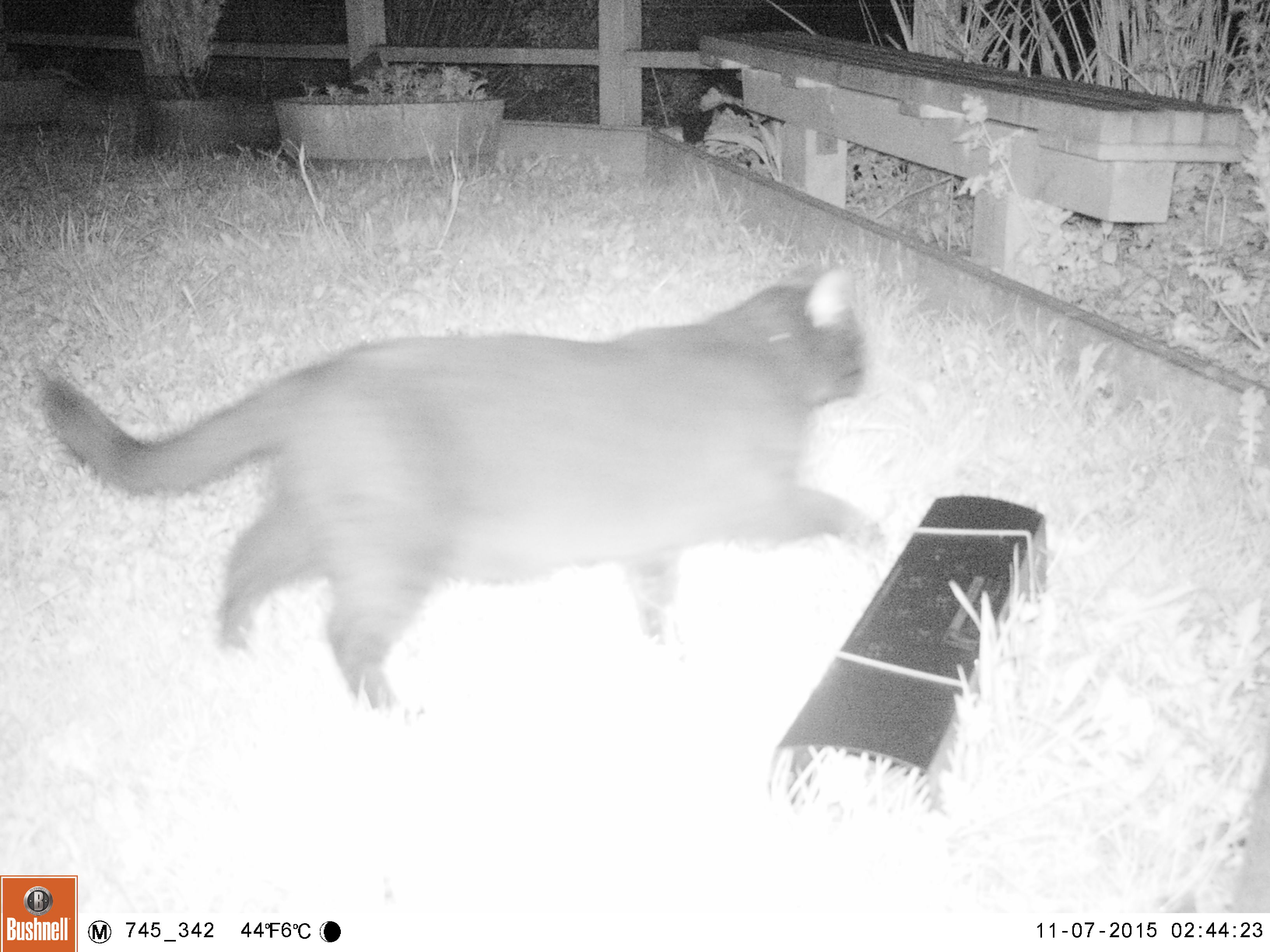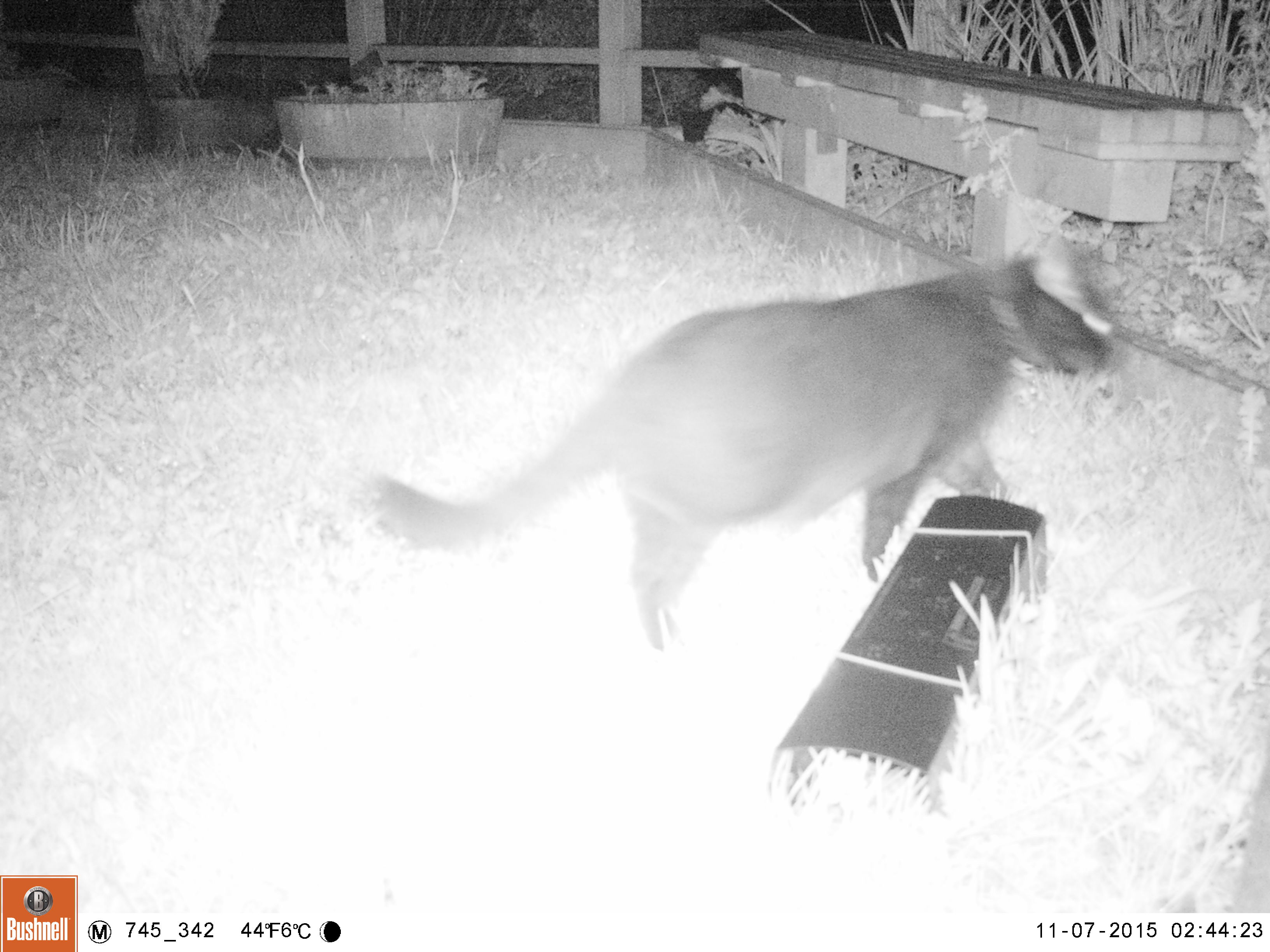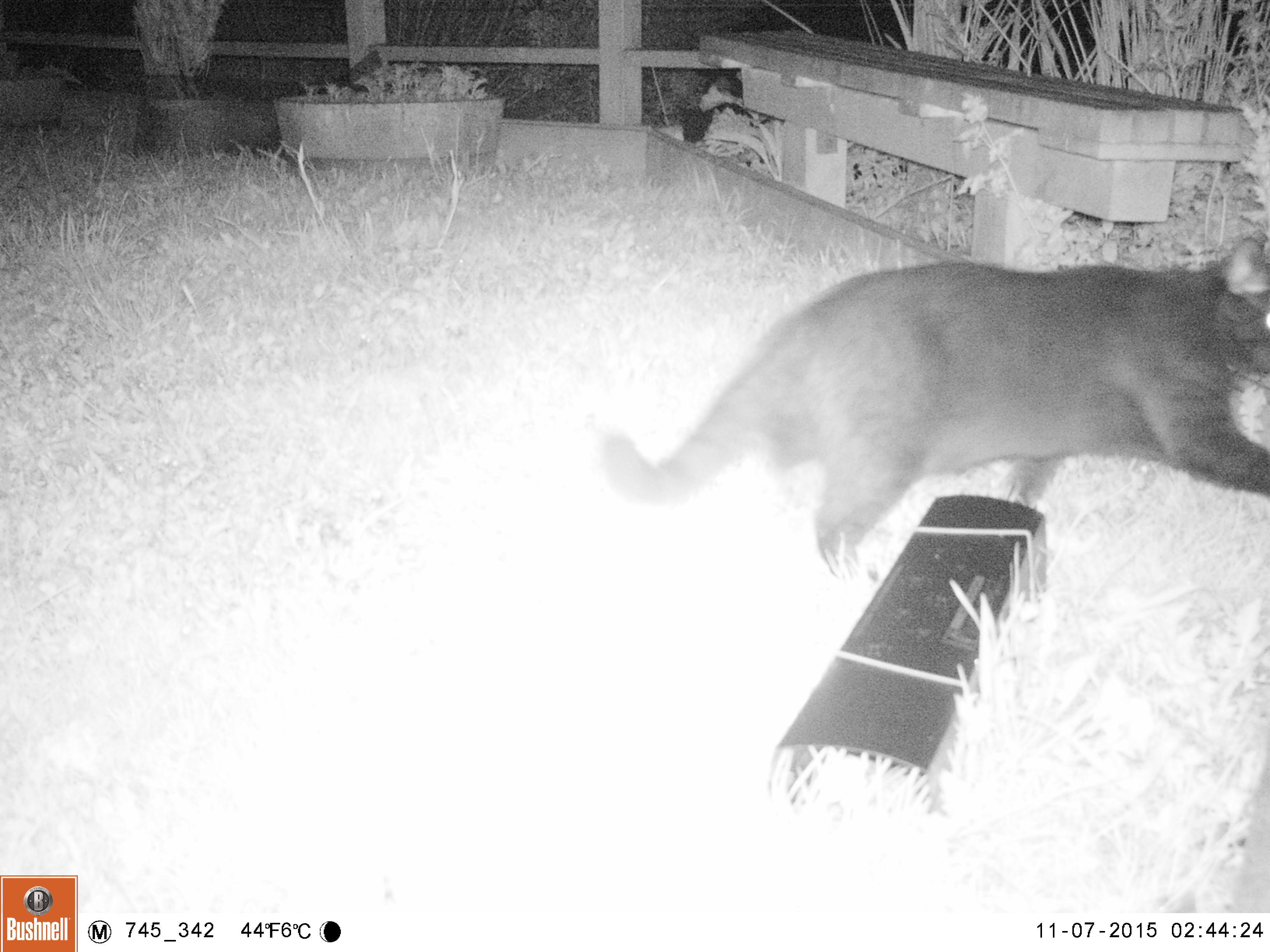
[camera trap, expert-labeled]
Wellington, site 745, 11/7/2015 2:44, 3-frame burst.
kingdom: Animalia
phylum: Chordata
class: Mammalia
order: Carnivora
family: Felidae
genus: Felis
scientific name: Felis catus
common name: cat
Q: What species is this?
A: Cat (Felis catus).